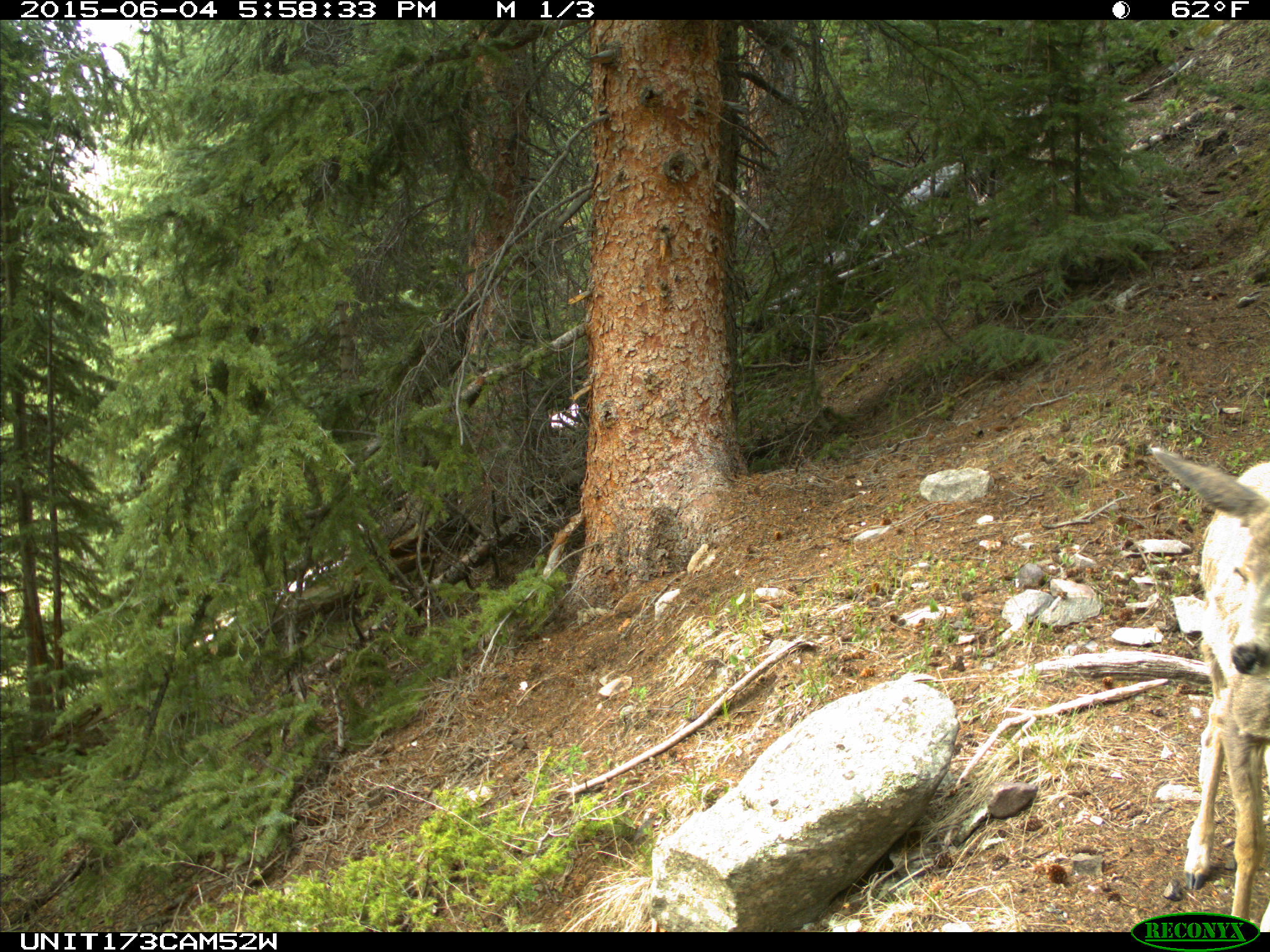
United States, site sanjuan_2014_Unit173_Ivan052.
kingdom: Animalia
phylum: Chordata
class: Mammalia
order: Artiodactyla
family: Cervidae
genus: Odocoileus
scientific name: Odocoileus hemionus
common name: mule deer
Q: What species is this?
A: Odocoileus hemionus (mule deer).